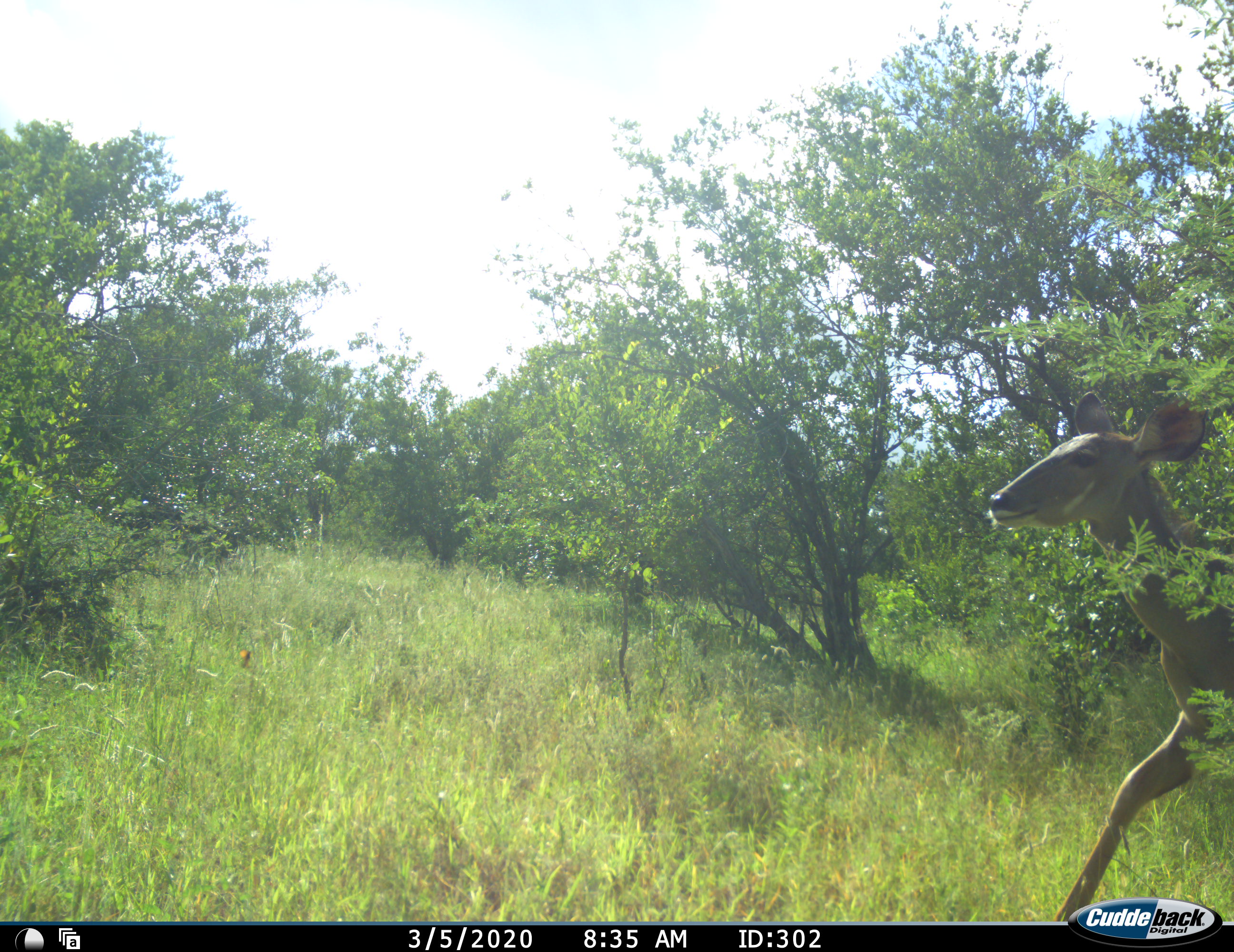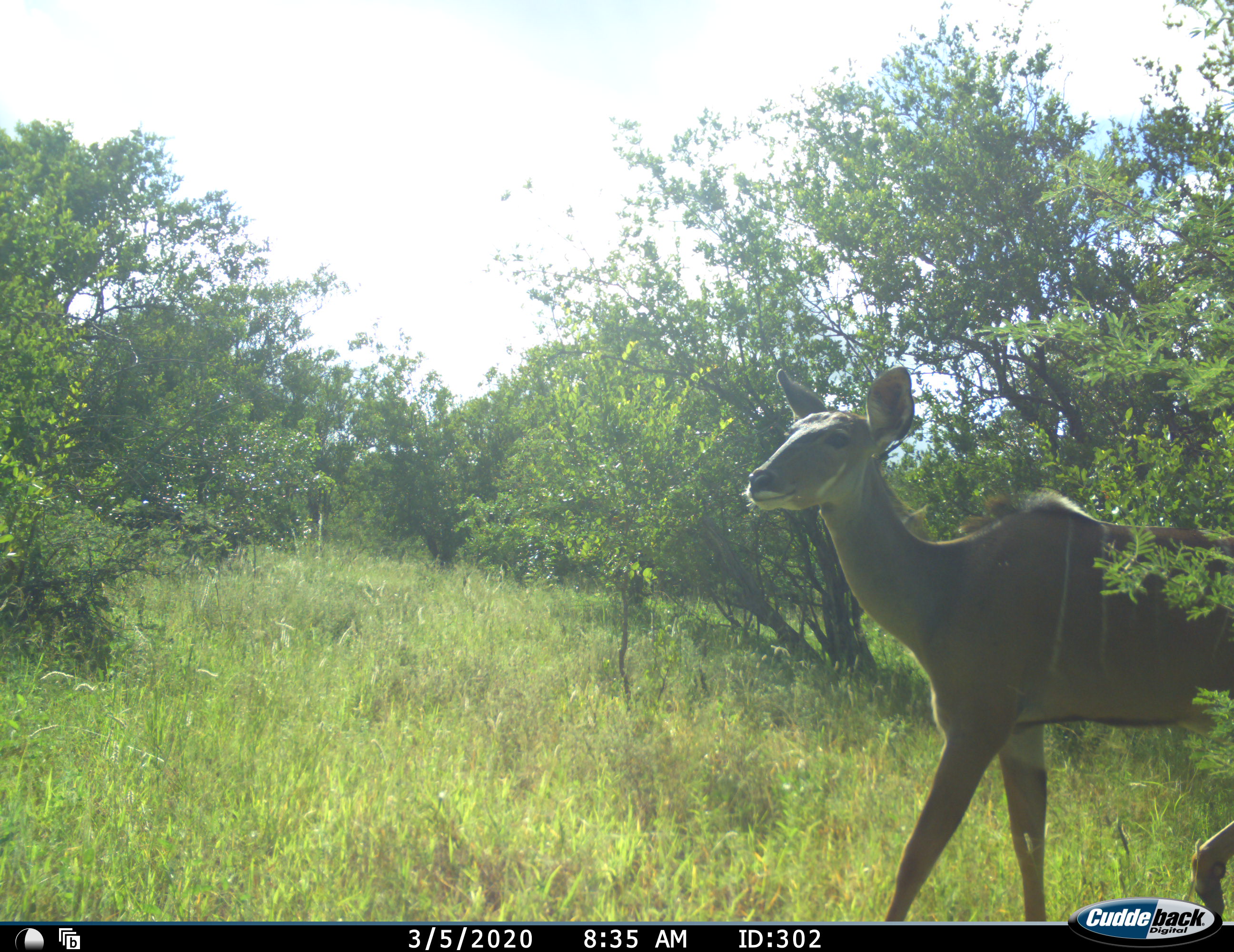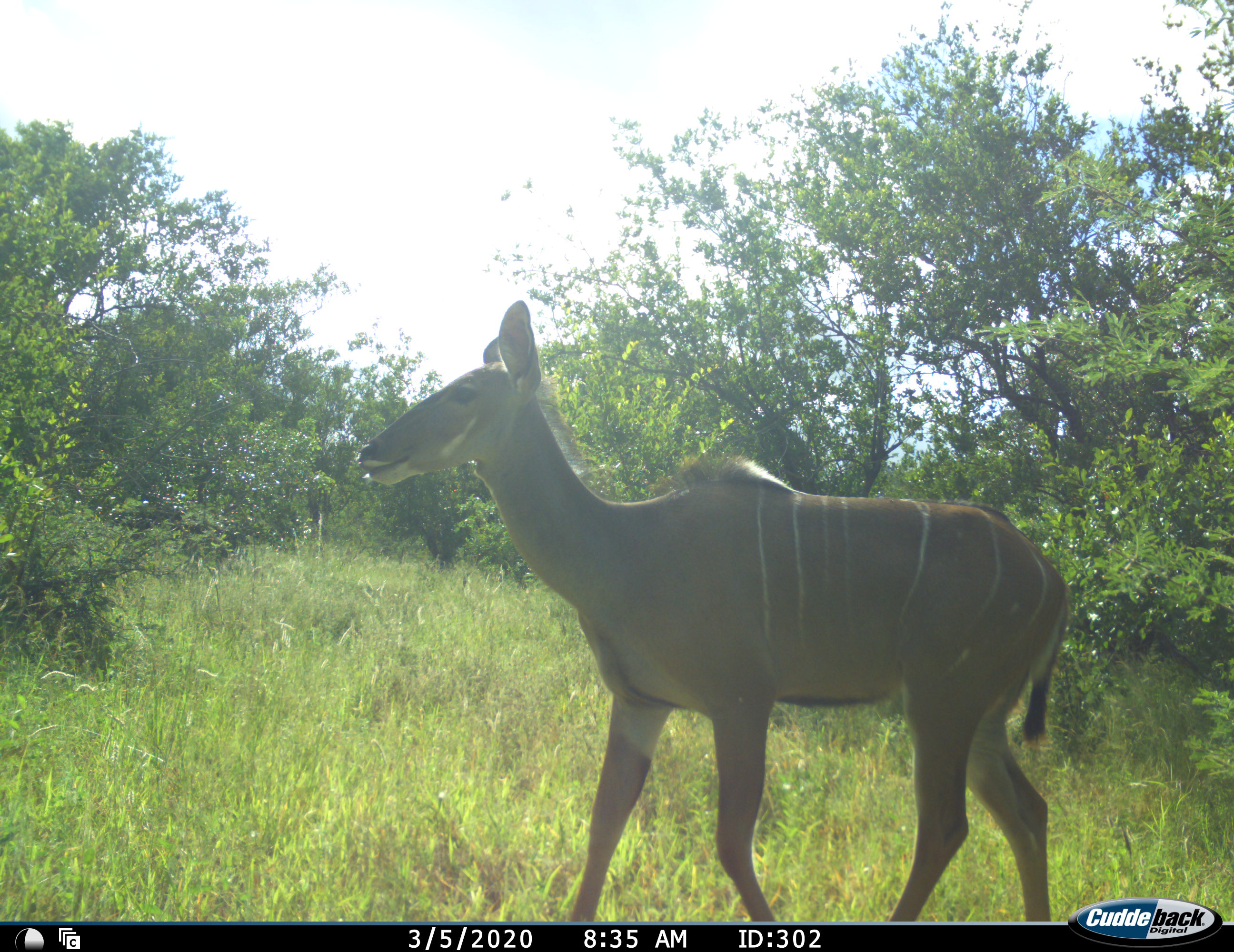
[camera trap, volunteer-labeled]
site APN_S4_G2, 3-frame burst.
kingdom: Animalia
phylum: Chordata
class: Mammalia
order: Artiodactyla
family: Bovidae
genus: Tragelaphus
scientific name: Tragelaphus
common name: kudu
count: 1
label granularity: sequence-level